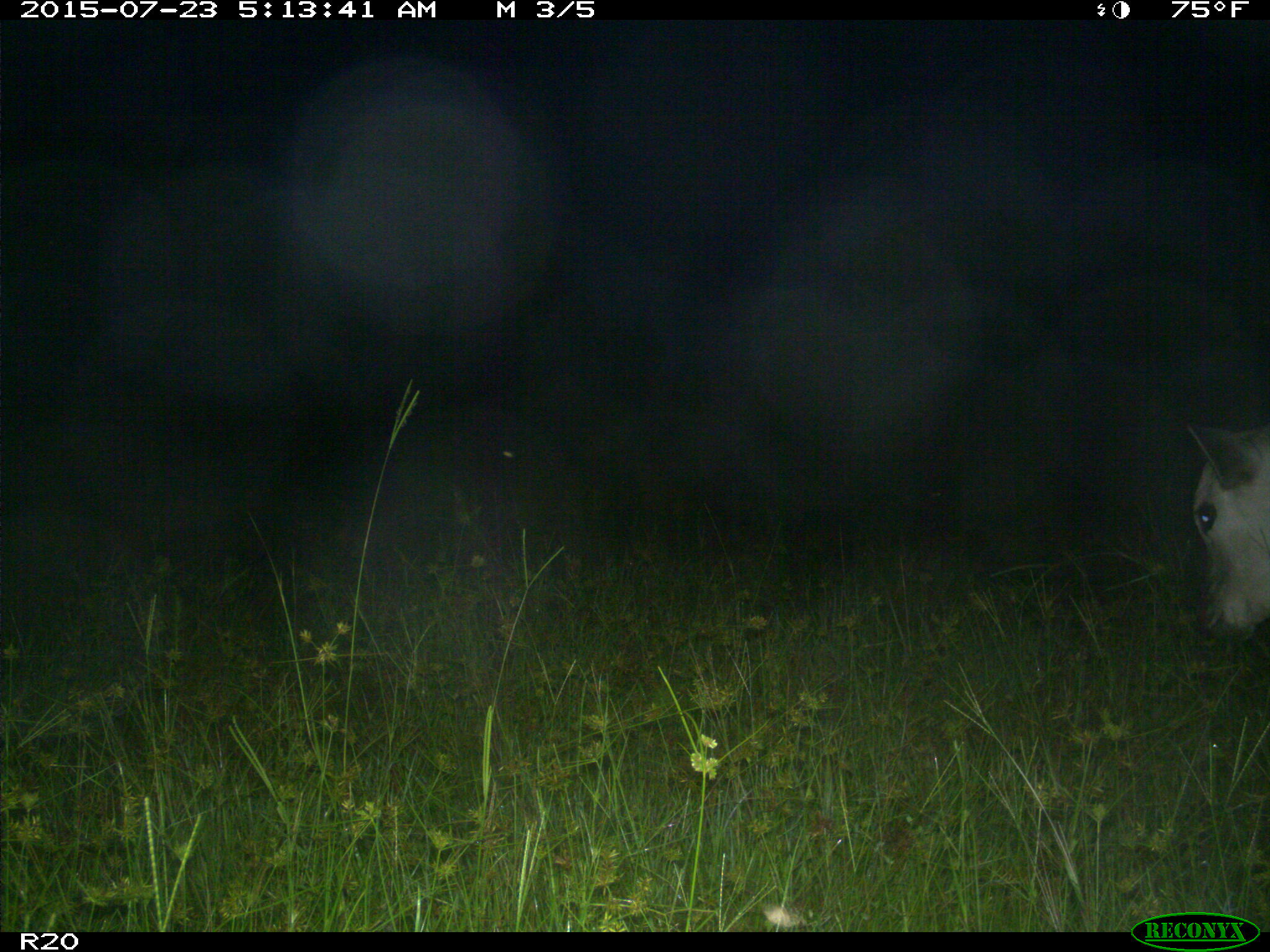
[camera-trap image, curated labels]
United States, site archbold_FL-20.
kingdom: Animalia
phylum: Chordata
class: Mammalia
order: Artiodactyla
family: Bovidae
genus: Bos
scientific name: Bos taurus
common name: domestic cow